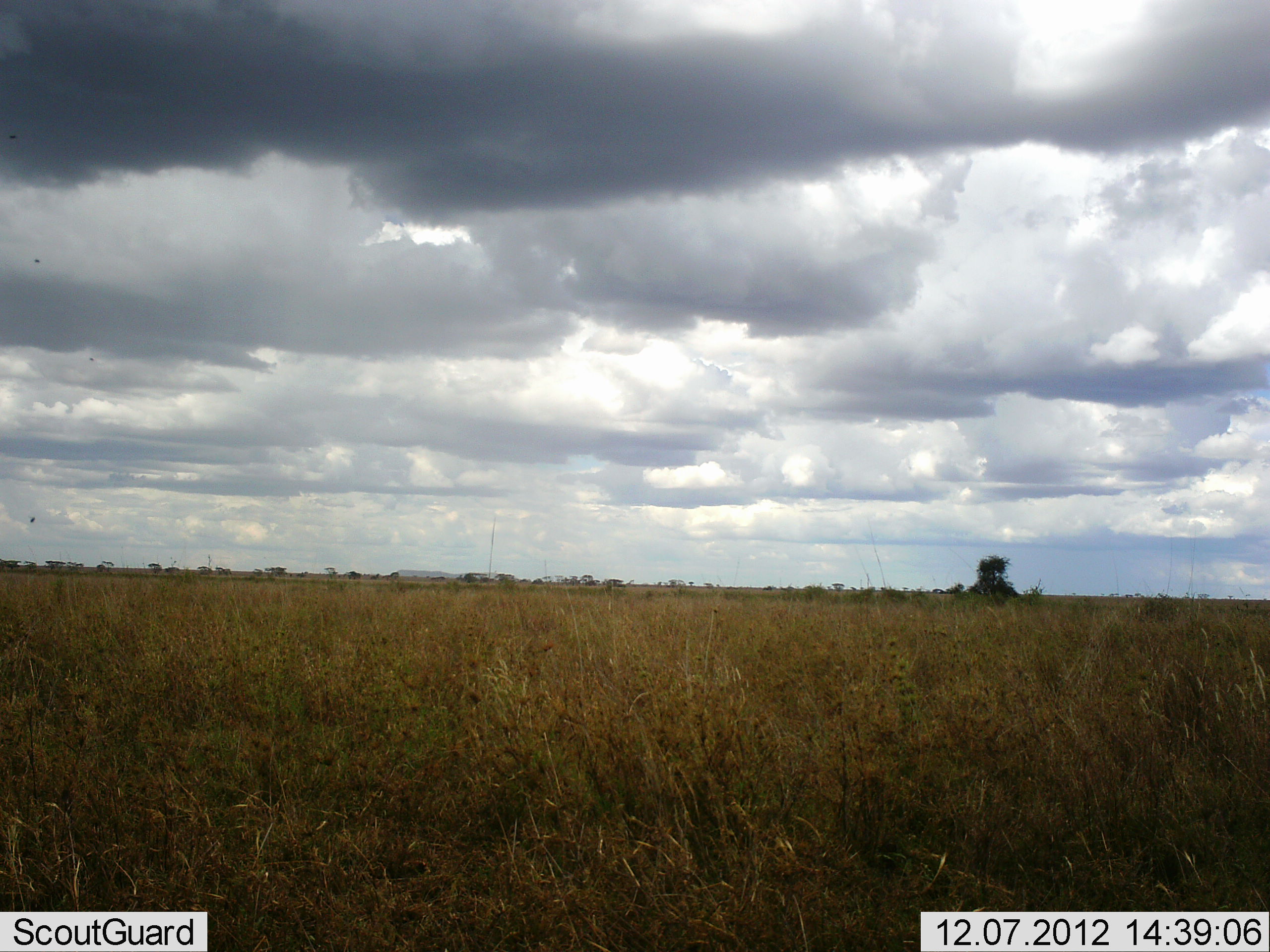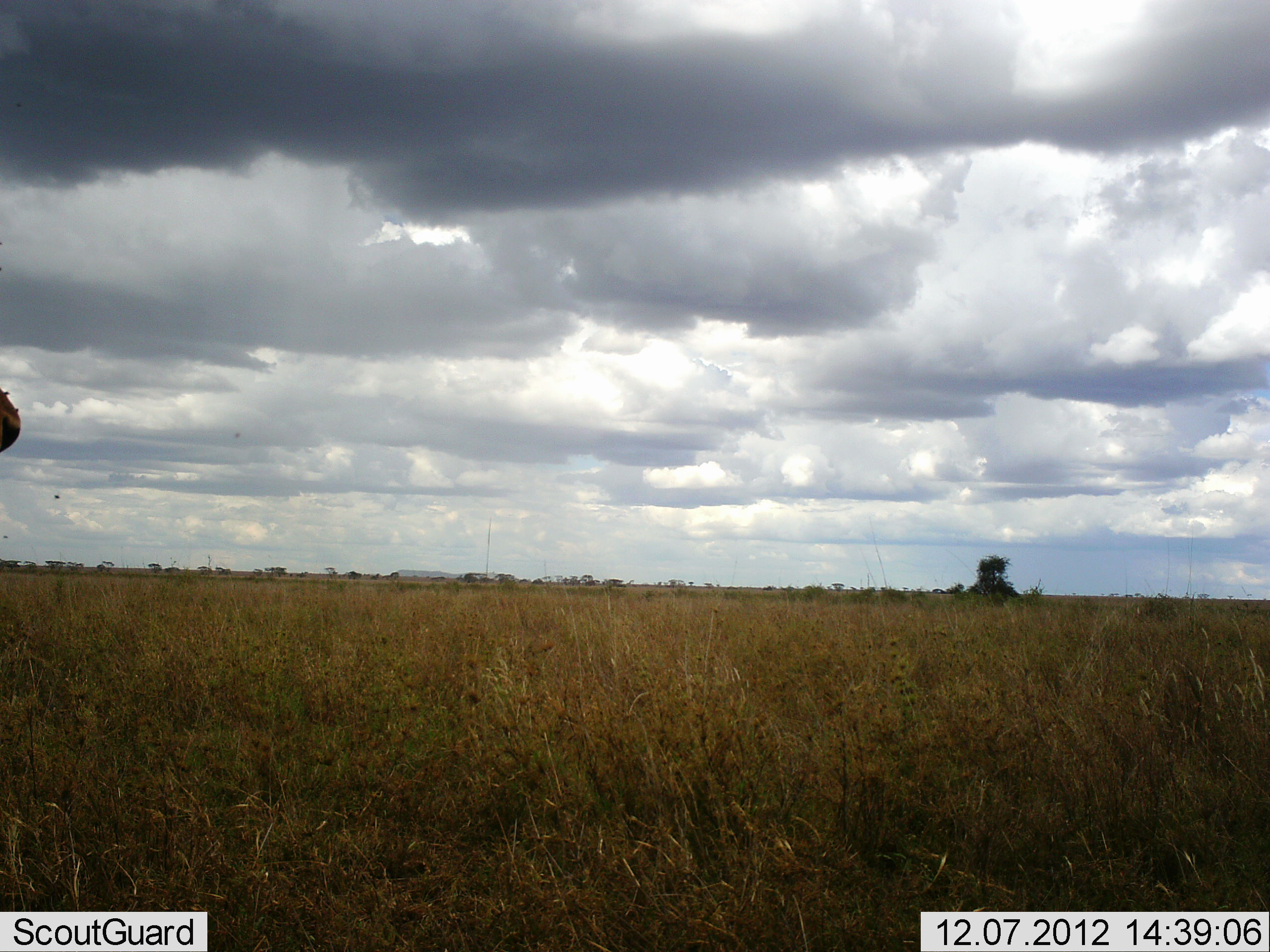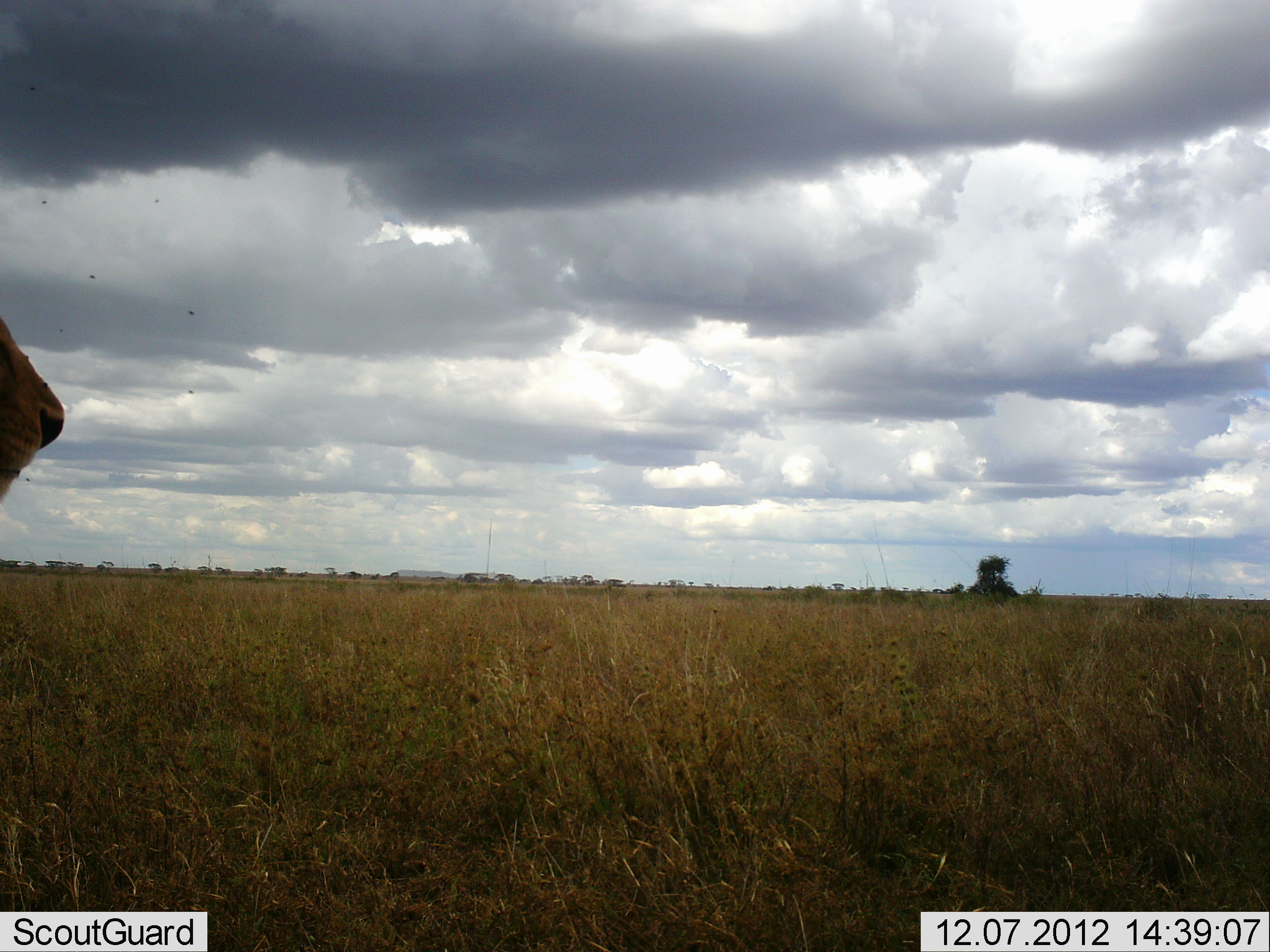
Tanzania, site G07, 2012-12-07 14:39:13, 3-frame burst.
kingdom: Animalia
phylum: Chordata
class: Mammalia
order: Carnivora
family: Felidae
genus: Panthera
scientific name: Panthera leo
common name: lion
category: lionfemale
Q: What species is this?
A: Lionfemale (lion) (Panthera leo).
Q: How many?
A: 1.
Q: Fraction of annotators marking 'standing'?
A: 44%.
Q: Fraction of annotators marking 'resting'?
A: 0%.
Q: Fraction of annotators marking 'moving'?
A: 67%.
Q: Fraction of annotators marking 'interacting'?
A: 0%.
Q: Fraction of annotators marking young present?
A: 0%.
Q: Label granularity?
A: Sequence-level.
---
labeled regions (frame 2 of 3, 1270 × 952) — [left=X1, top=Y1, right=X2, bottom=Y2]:
animal: [left=0, top=387, right=21, bottom=454]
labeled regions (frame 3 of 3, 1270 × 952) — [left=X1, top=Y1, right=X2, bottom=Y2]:
animal: [left=1, top=316, right=67, bottom=500]